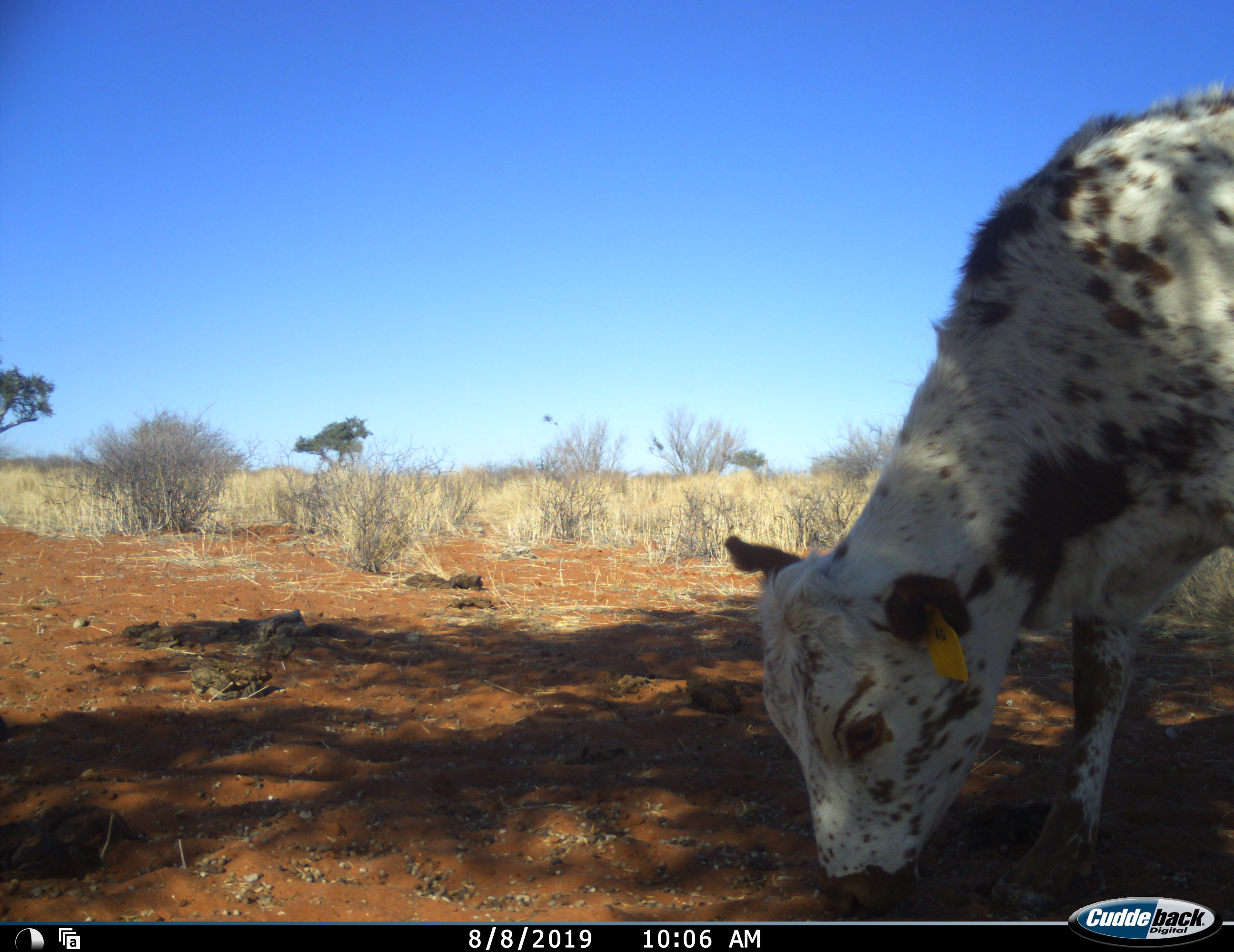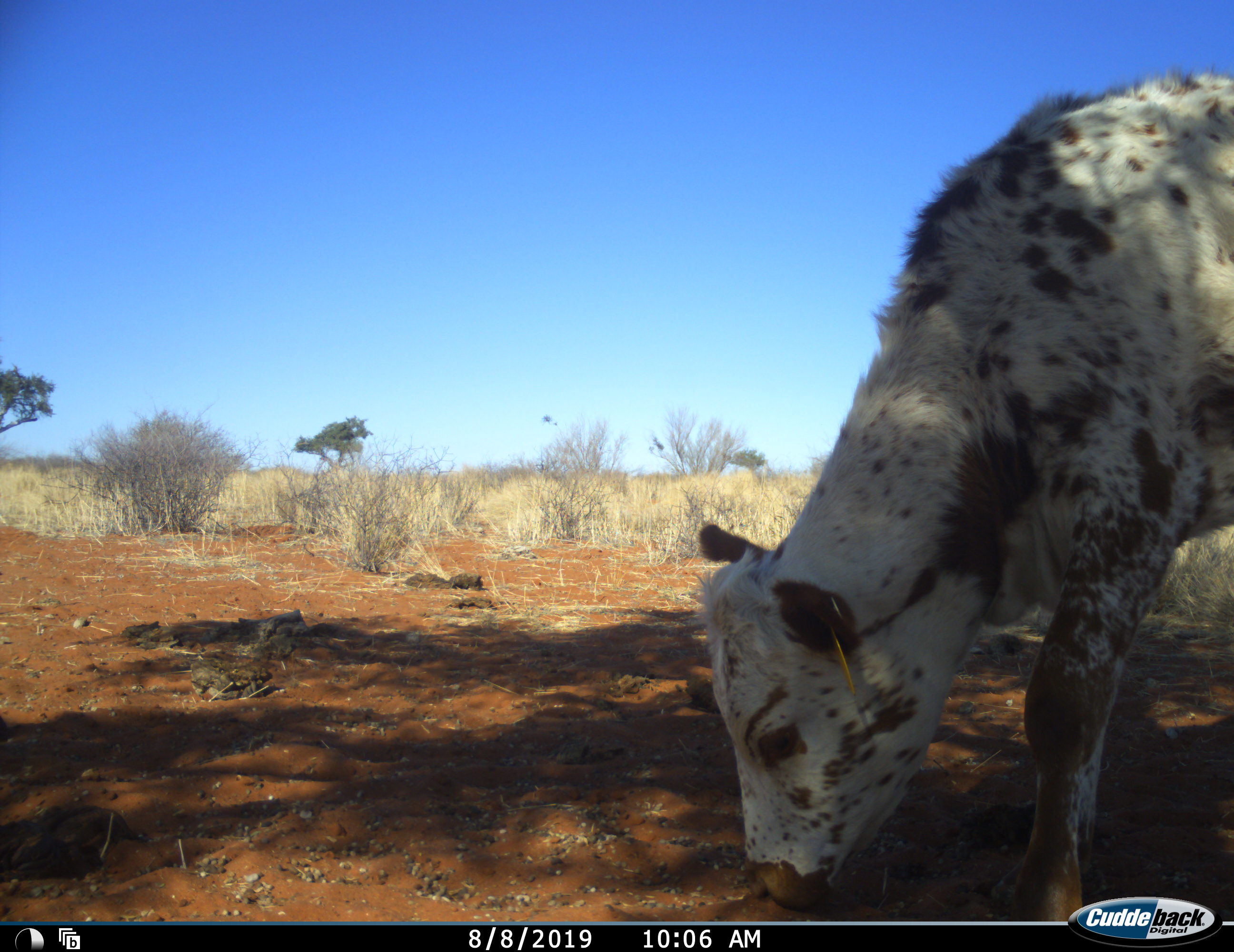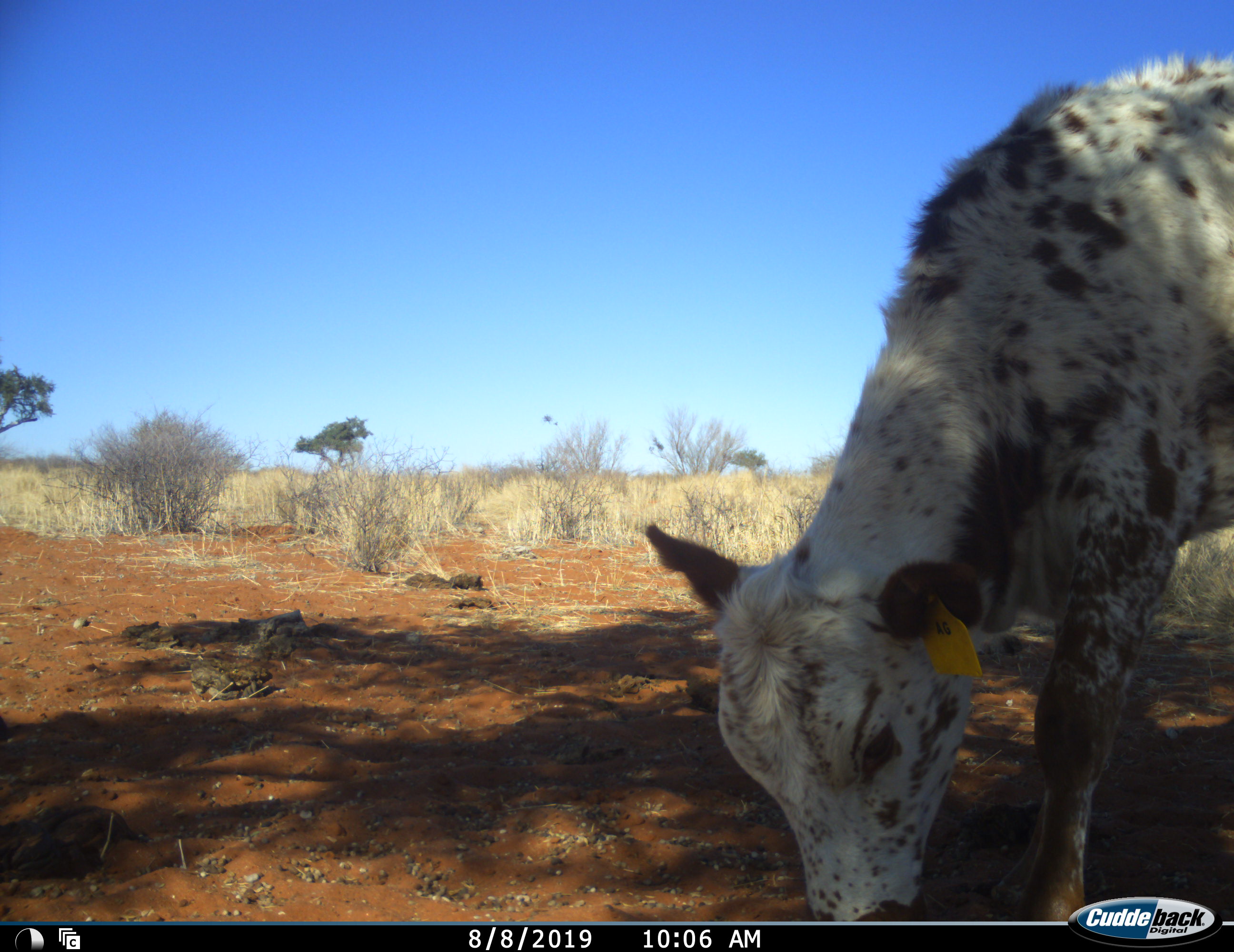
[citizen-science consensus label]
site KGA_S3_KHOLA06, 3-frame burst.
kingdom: Animalia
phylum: Chordata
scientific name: Vertebrata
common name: domestic animal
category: domesticanimal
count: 1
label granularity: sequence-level